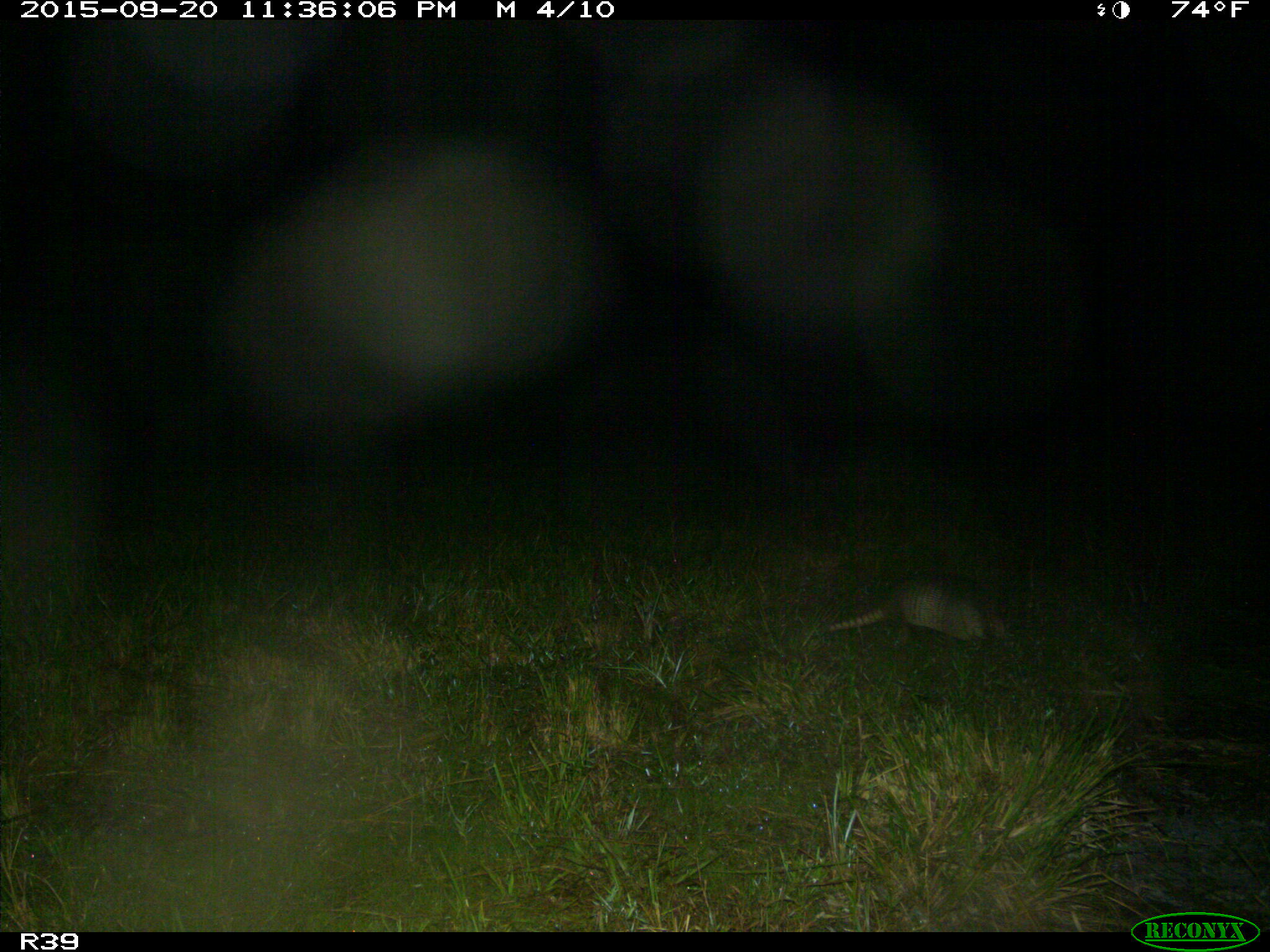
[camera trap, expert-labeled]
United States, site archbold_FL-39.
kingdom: Animalia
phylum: Chordata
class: Mammalia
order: Cingulata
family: Dasypodidae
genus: Dasypus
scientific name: Dasypus novemcinctus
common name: nine-banded armadillo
Dasypus novemcinctus (nine-banded armadillo).